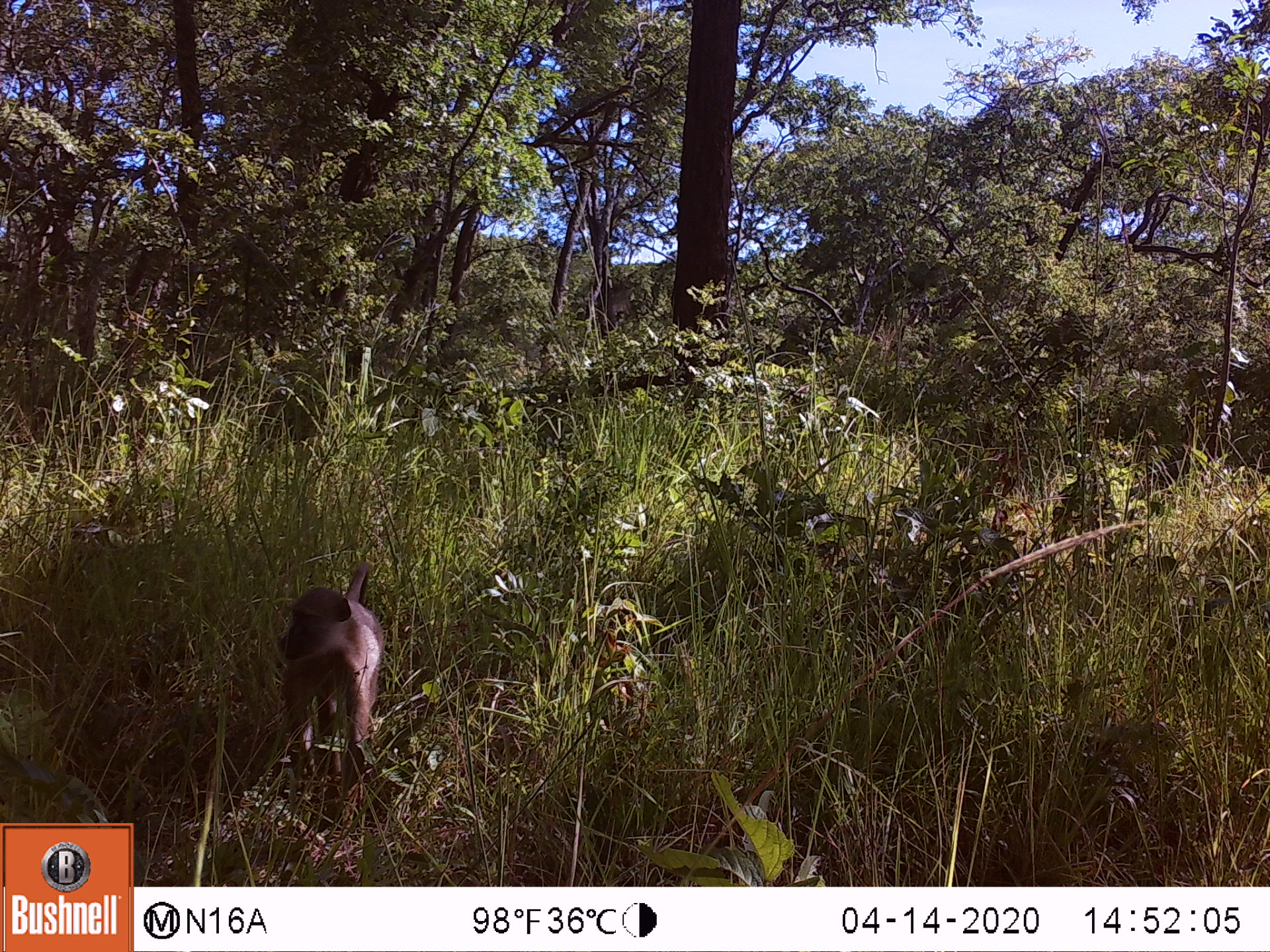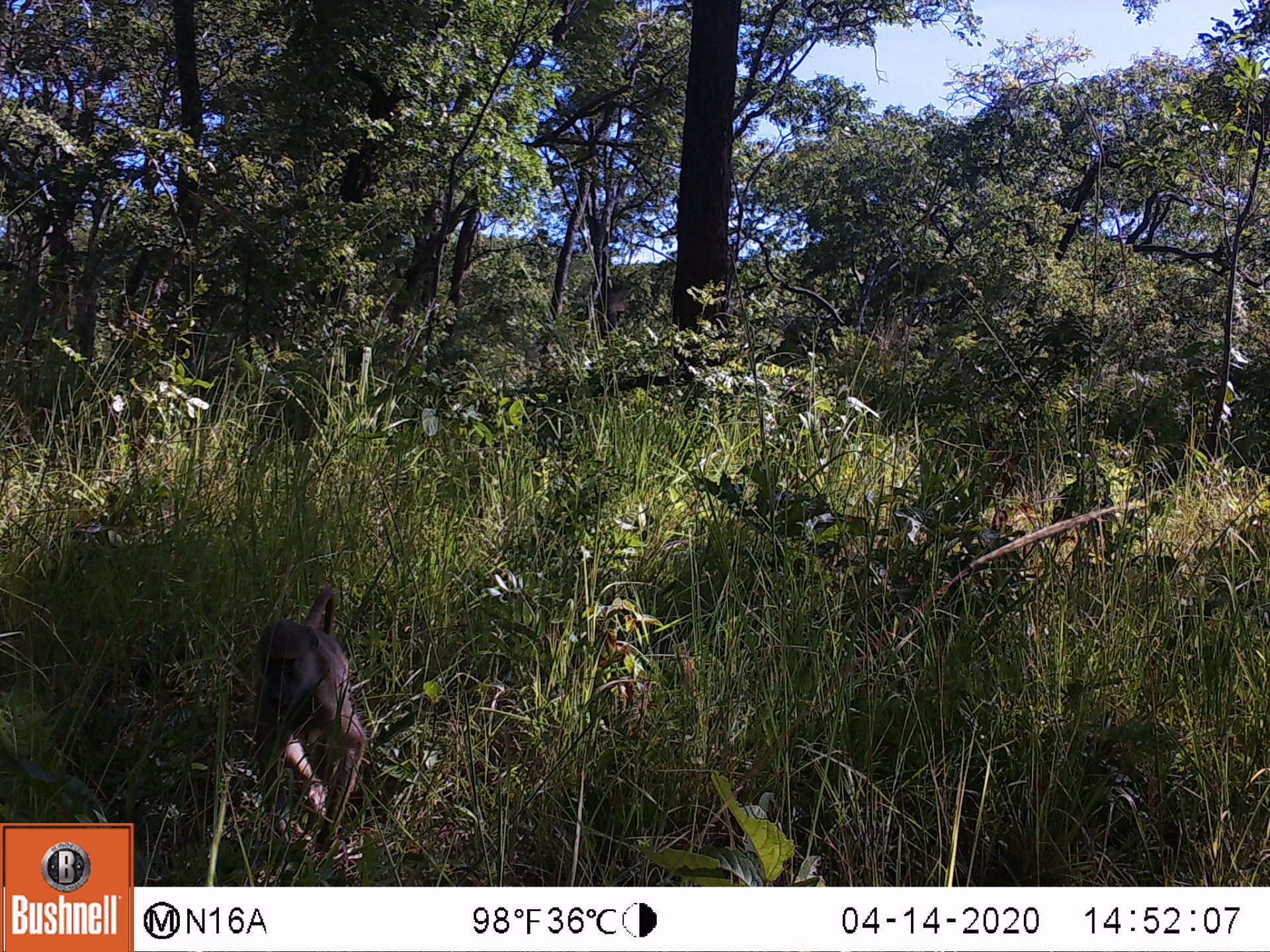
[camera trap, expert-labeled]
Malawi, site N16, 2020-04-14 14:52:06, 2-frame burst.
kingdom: Animalia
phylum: Chordata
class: Mammalia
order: Primates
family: Cercopithecidae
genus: Papio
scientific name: Papio cynocephalus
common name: yellow baboon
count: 1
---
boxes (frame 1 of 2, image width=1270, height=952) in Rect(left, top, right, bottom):
yellow baboon: Rect(280, 563, 384, 797)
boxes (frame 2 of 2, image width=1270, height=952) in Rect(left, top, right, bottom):
yellow baboon: Rect(255, 586, 364, 850)